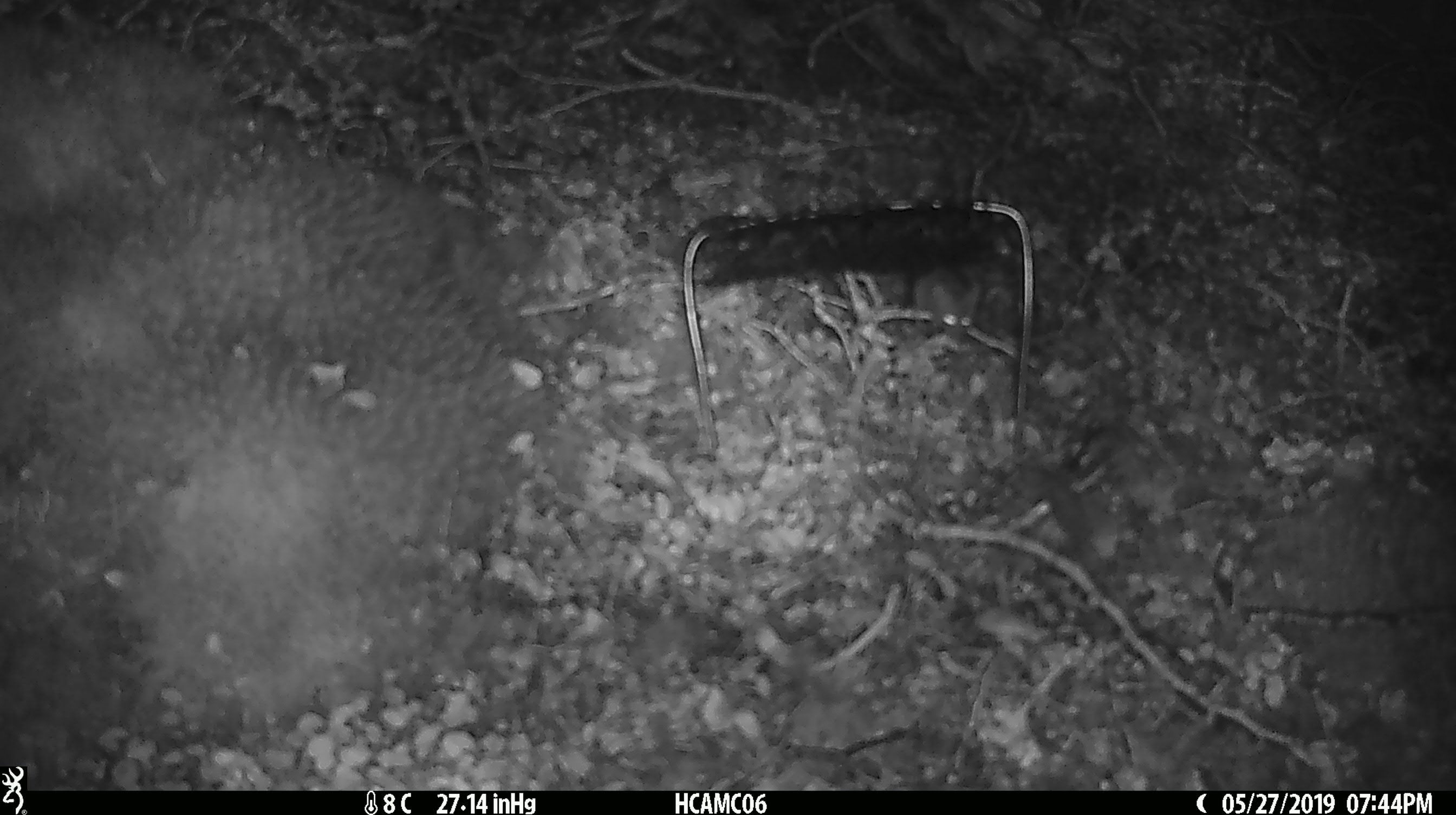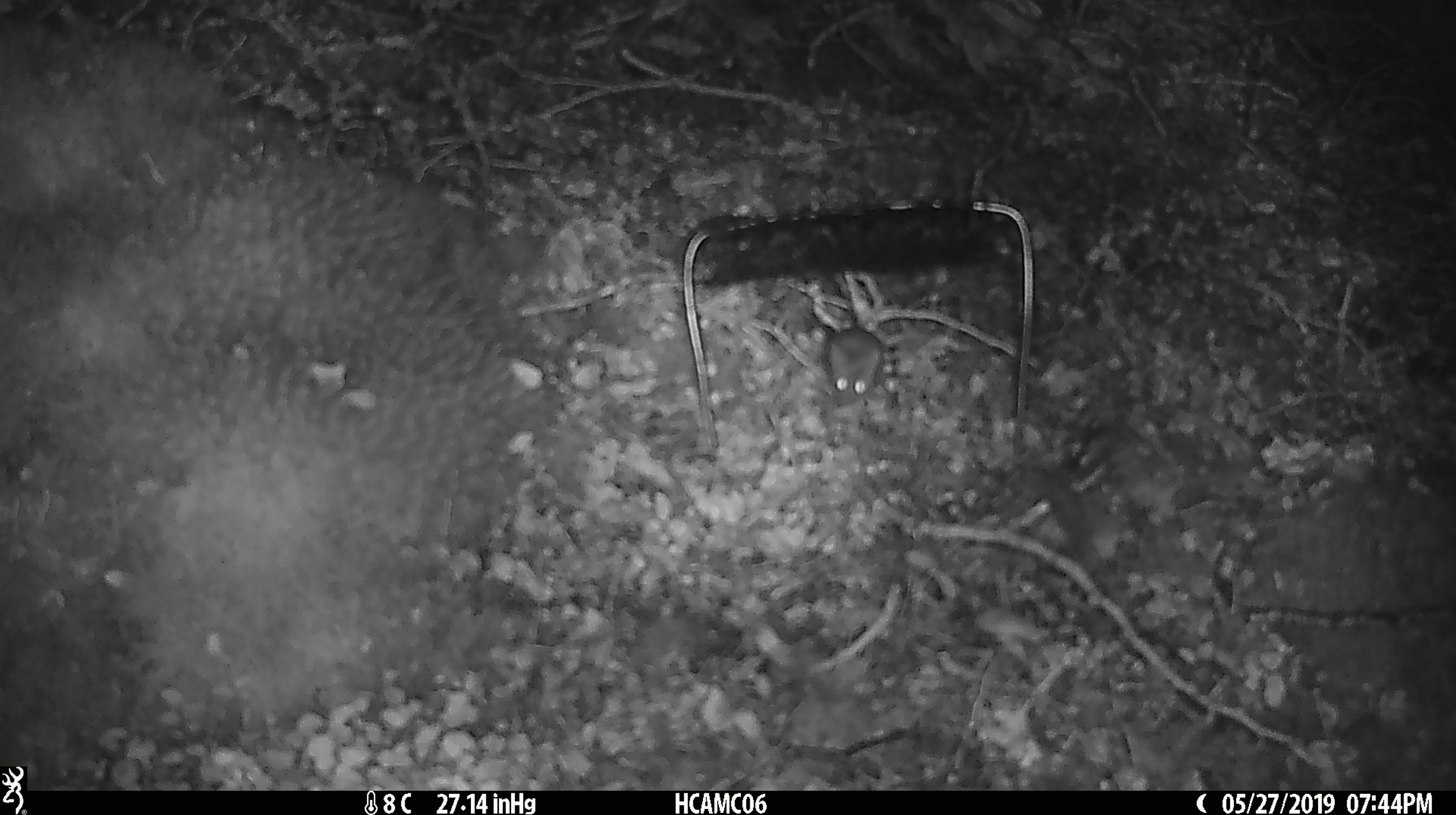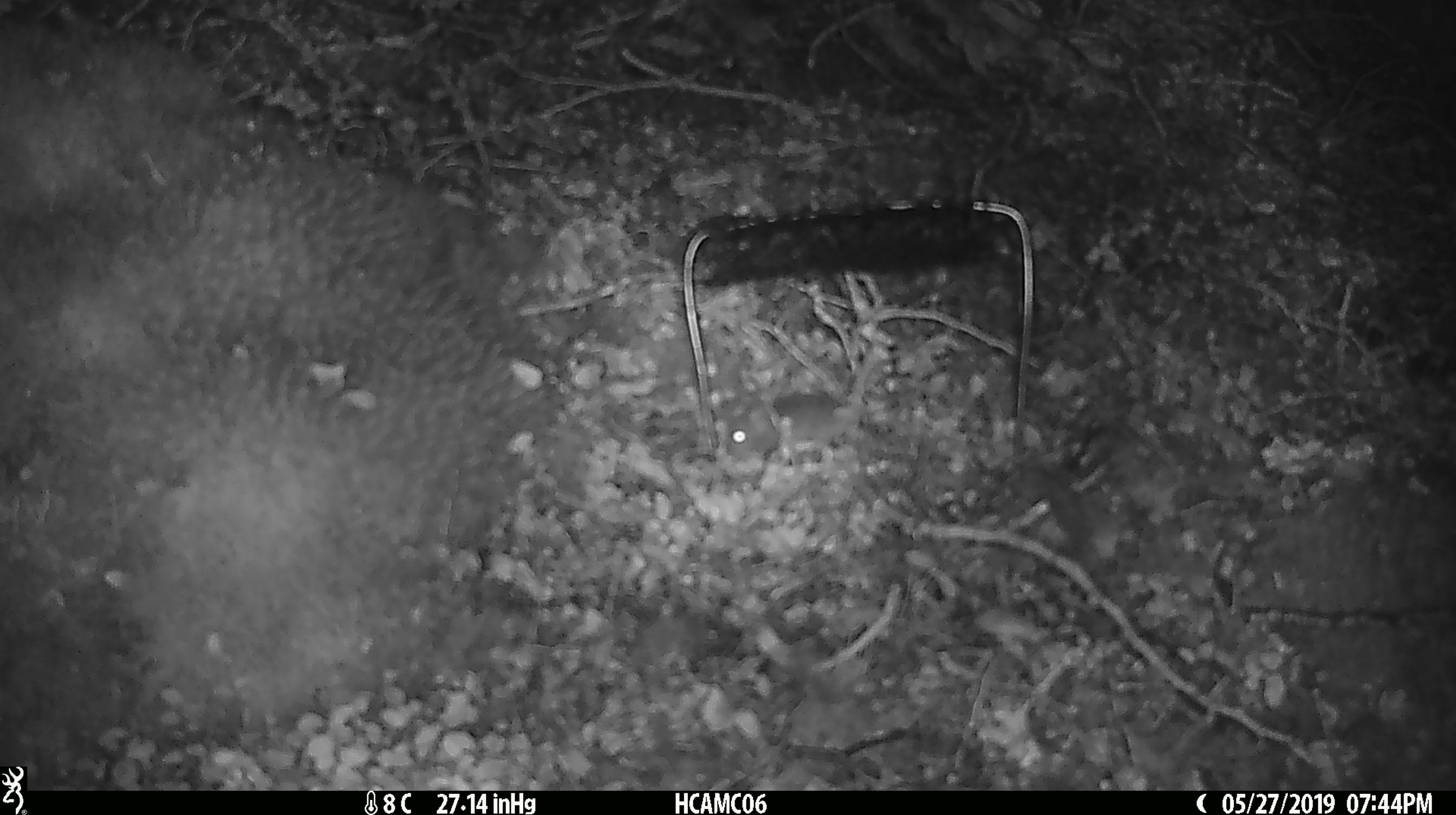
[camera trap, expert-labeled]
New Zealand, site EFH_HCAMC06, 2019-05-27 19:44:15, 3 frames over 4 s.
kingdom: Animalia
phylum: Chordata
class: Mammalia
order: Rodentia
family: Muridae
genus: Mus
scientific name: Mus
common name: mouse